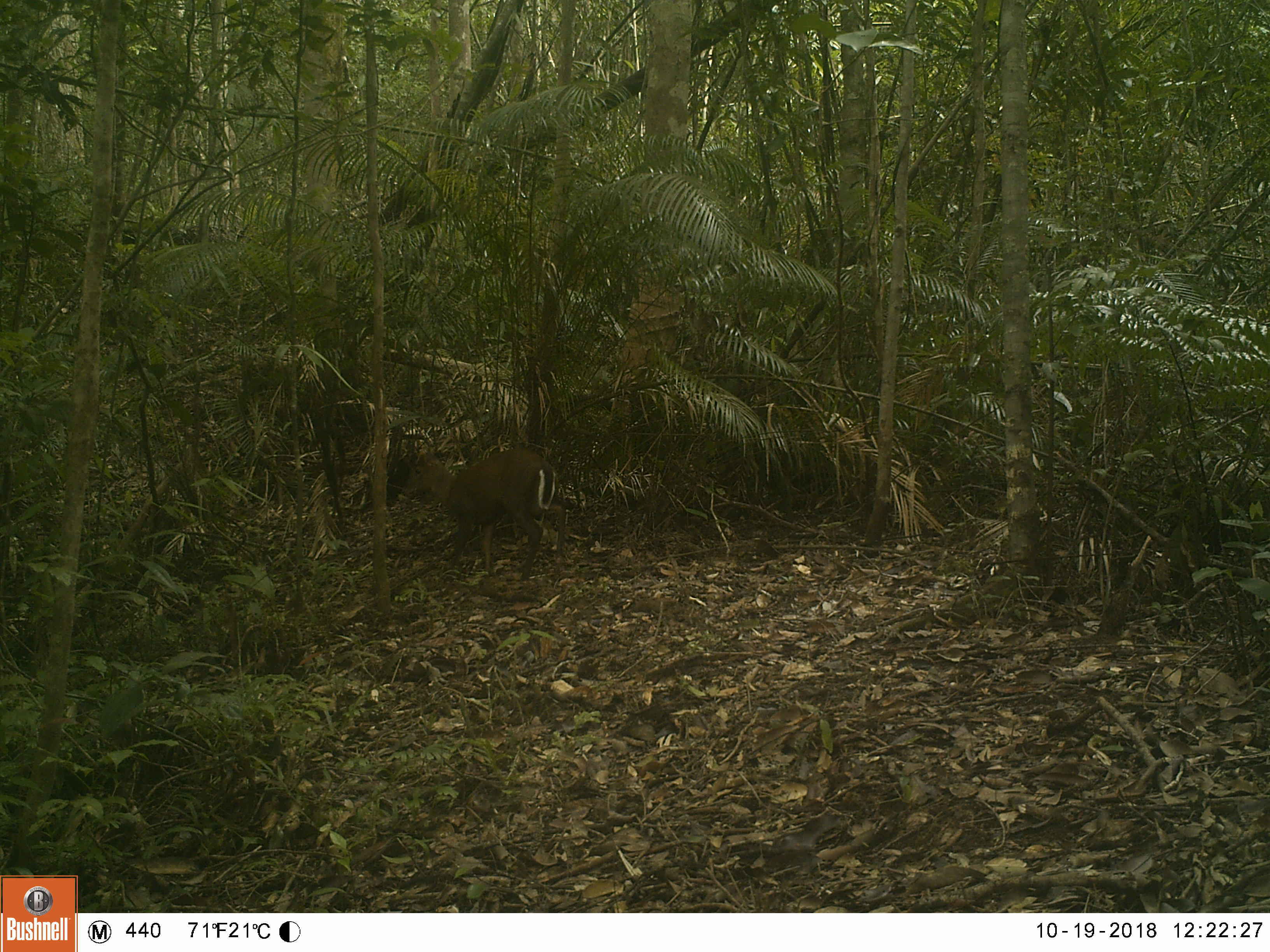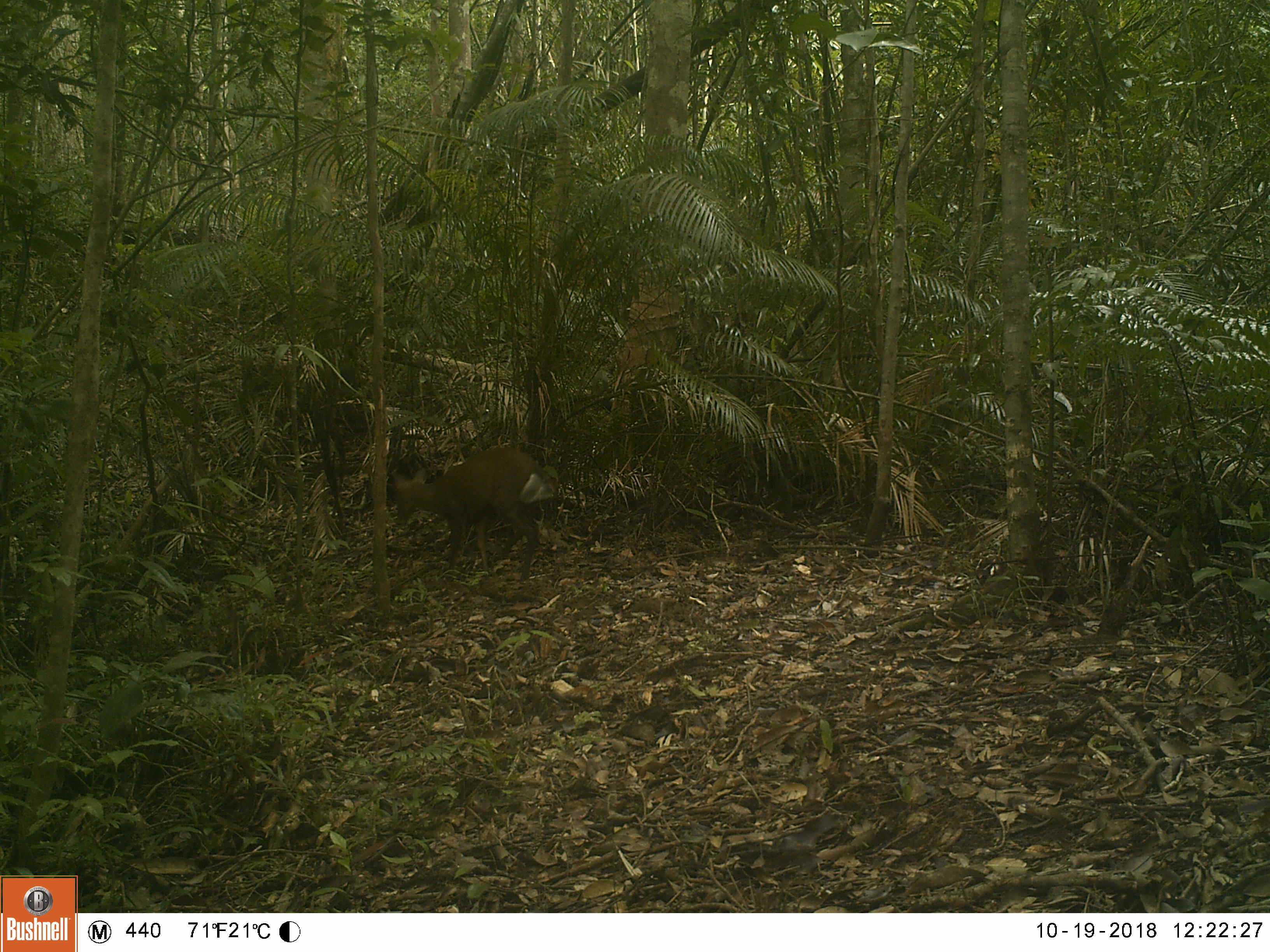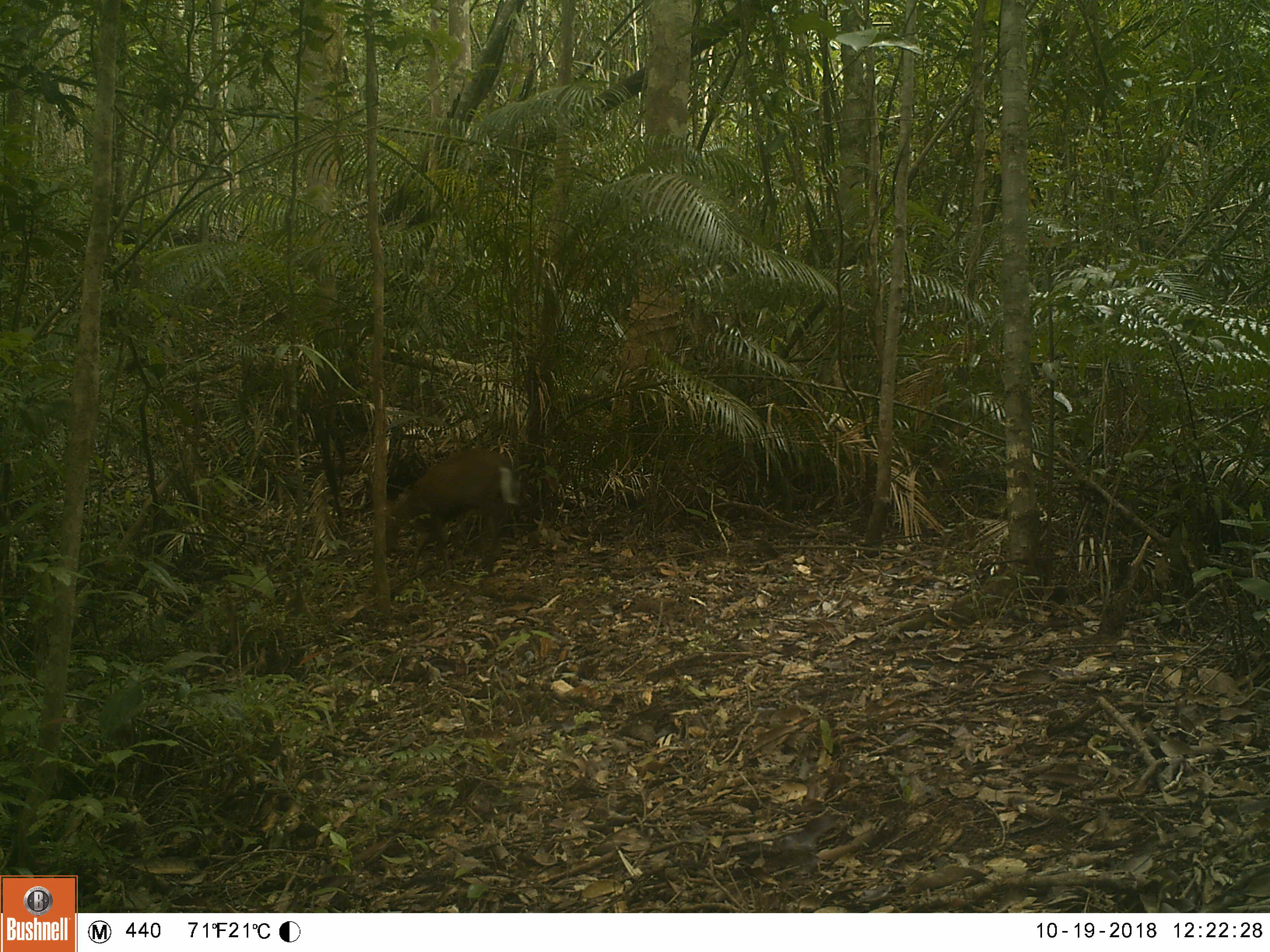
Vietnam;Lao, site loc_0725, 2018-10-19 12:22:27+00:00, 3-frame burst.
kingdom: Animalia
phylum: Chordata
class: Mammalia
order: Artiodactyla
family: Cervidae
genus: Muntiacus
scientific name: Muntiacus rooseveltorum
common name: roosevelt's muntjac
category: roosevelts muntjac group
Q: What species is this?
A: Roosevelts muntjac group (roosevelt's muntjac) (Muntiacus rooseveltorum).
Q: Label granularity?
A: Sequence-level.